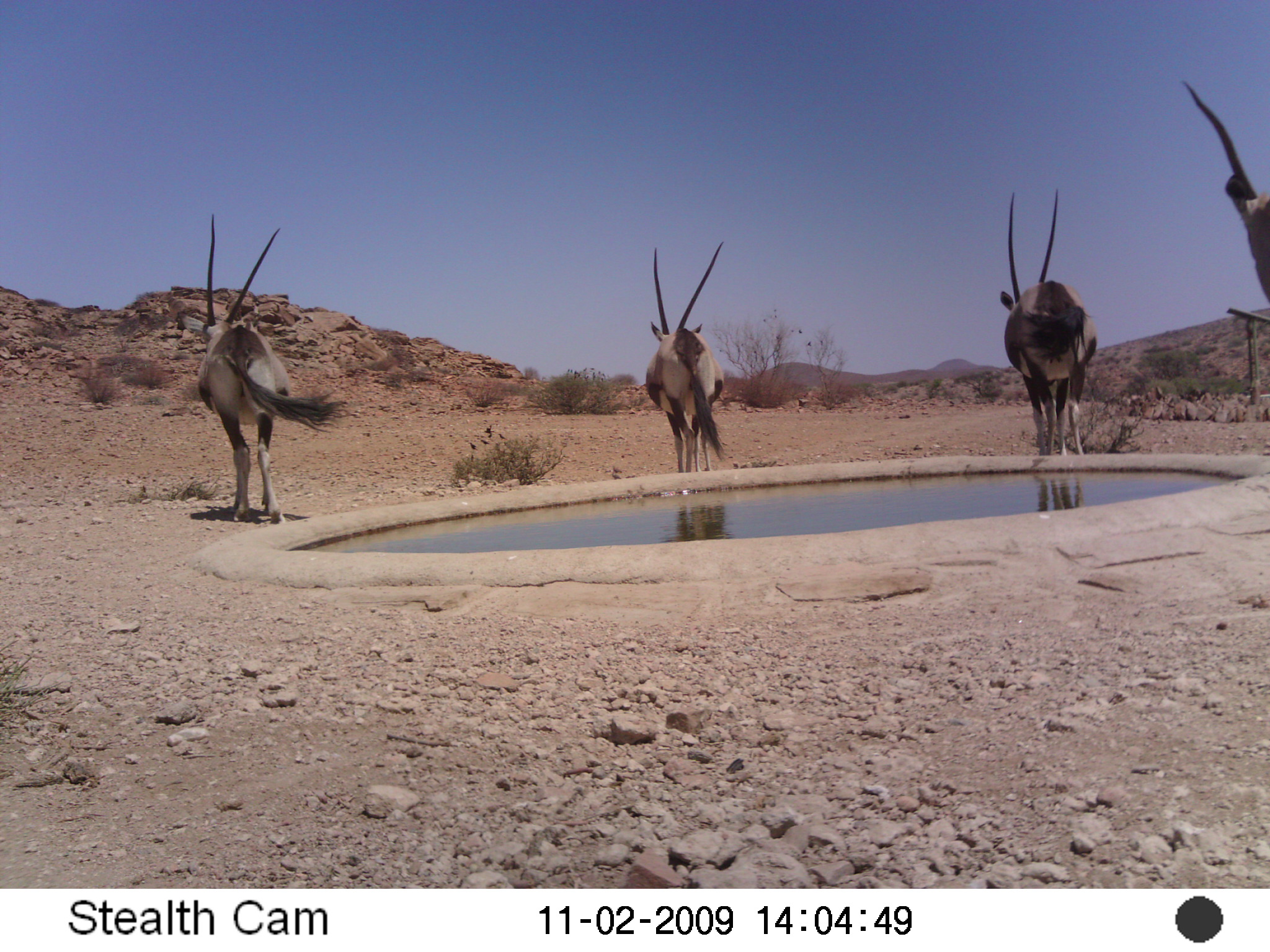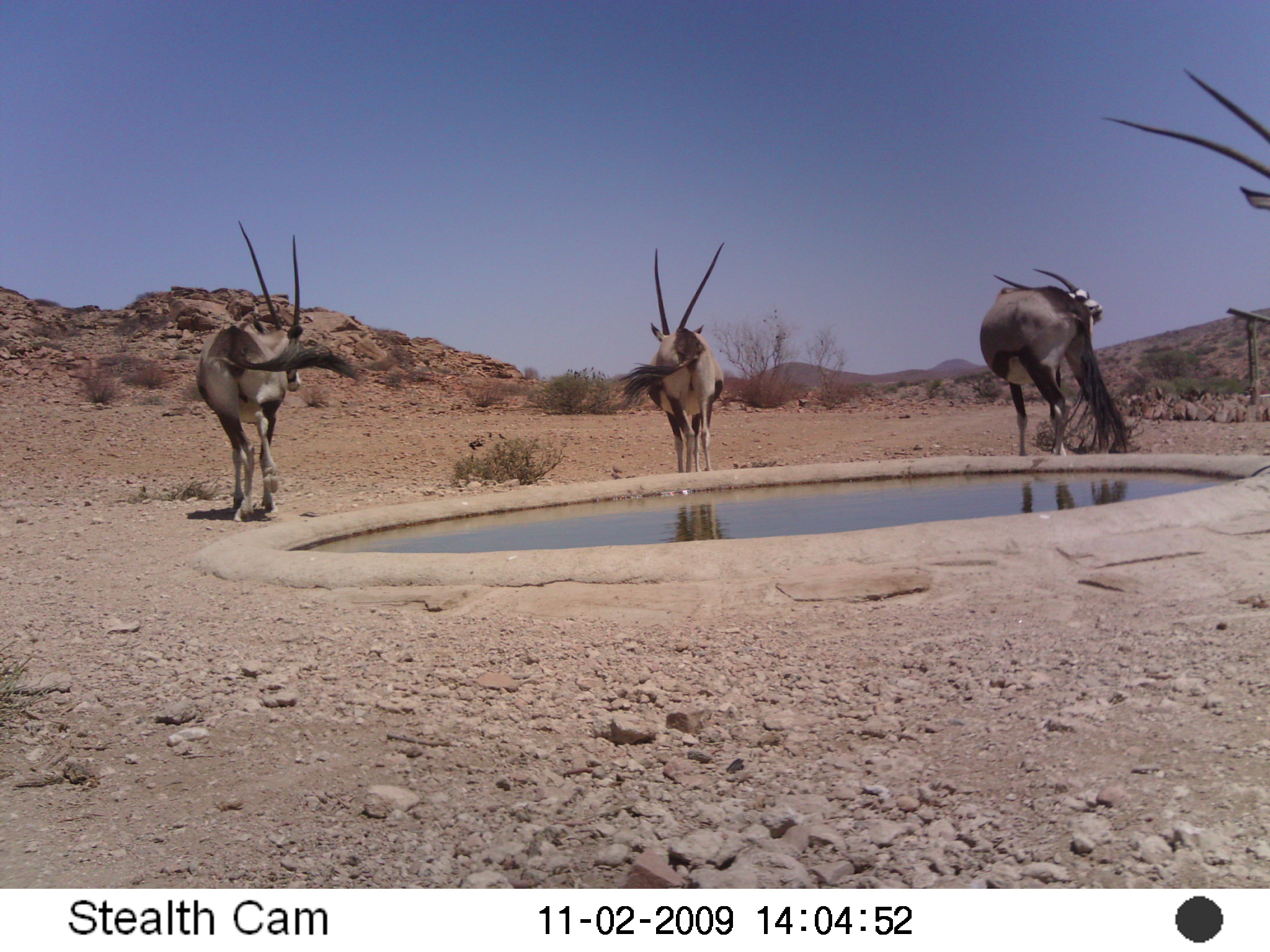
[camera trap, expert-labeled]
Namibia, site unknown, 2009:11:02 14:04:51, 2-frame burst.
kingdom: Animalia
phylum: Chordata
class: Mammalia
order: Artiodactyla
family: Bovidae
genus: Oryx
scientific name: Oryx gazella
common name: gemsbok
Oryx gazella (gemsbok).